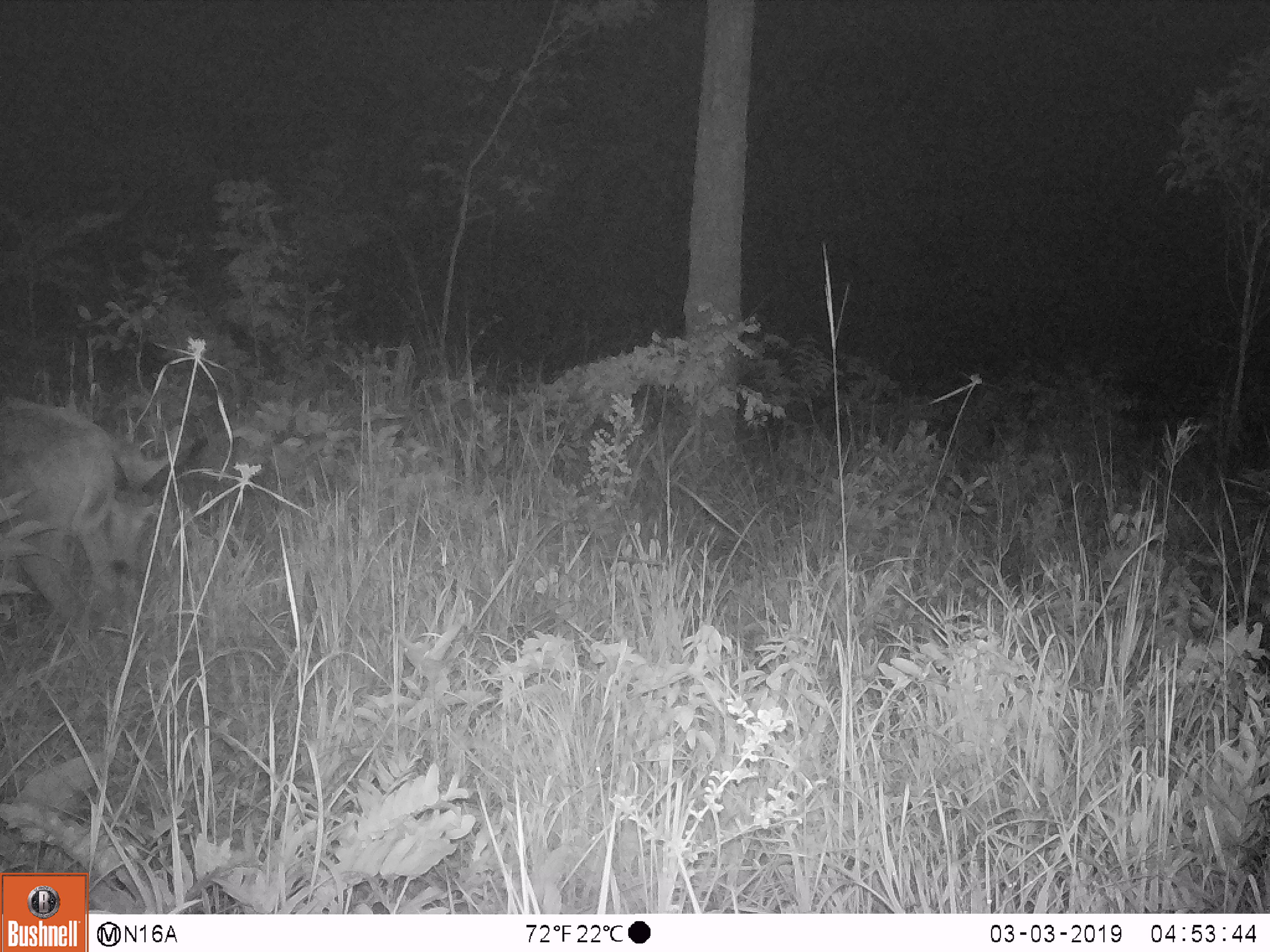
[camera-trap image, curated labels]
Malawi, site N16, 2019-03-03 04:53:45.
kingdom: Animalia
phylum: Chordata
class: Mammalia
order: Artiodactyla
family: Bovidae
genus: Redunca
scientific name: Redunca arundinum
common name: southern reedbuck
Southern reedbuck (Redunca arundinum), count 1.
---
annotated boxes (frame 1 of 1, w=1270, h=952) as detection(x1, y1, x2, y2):
southern reedbuck: detection(0, 388, 209, 623)